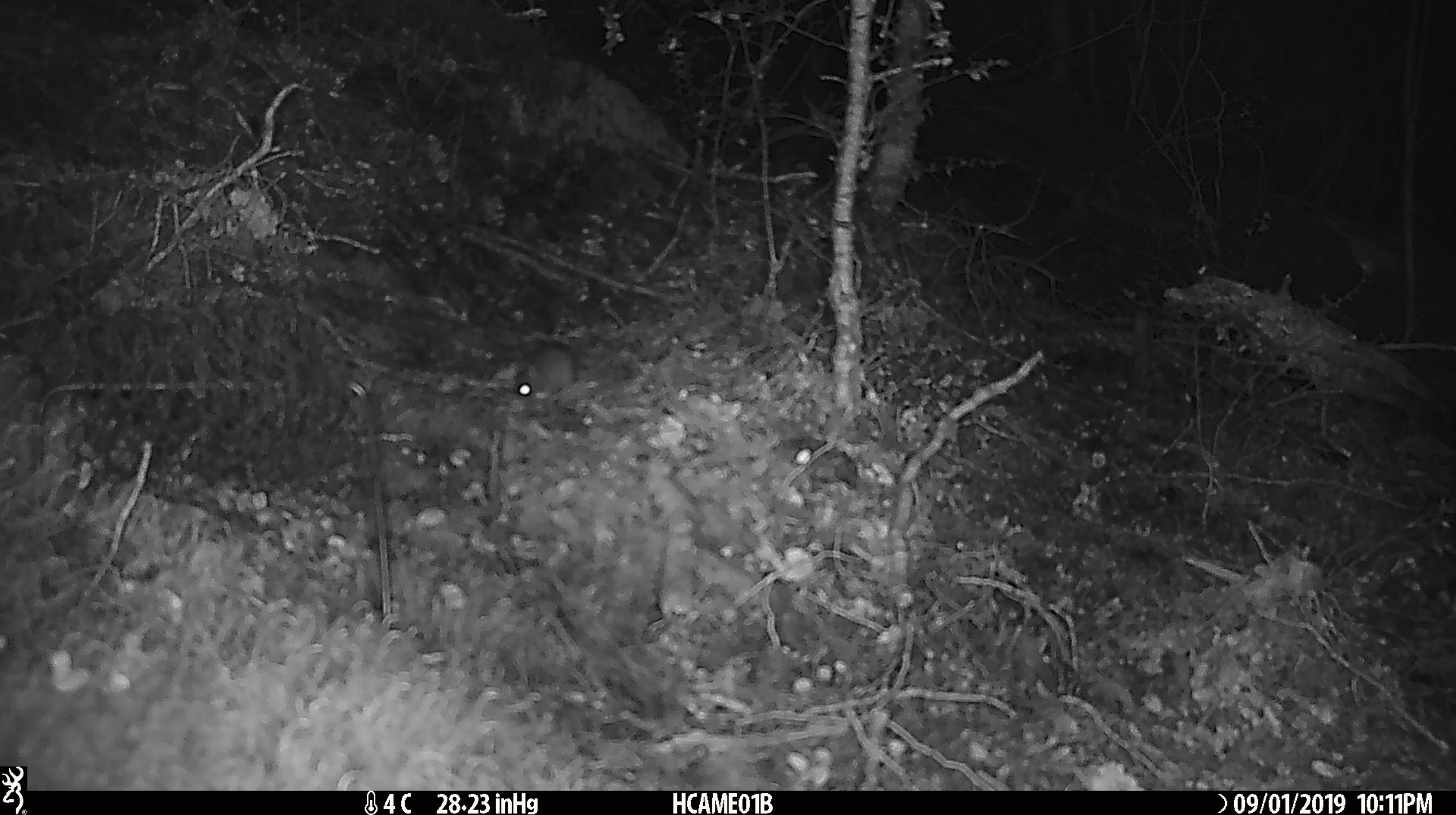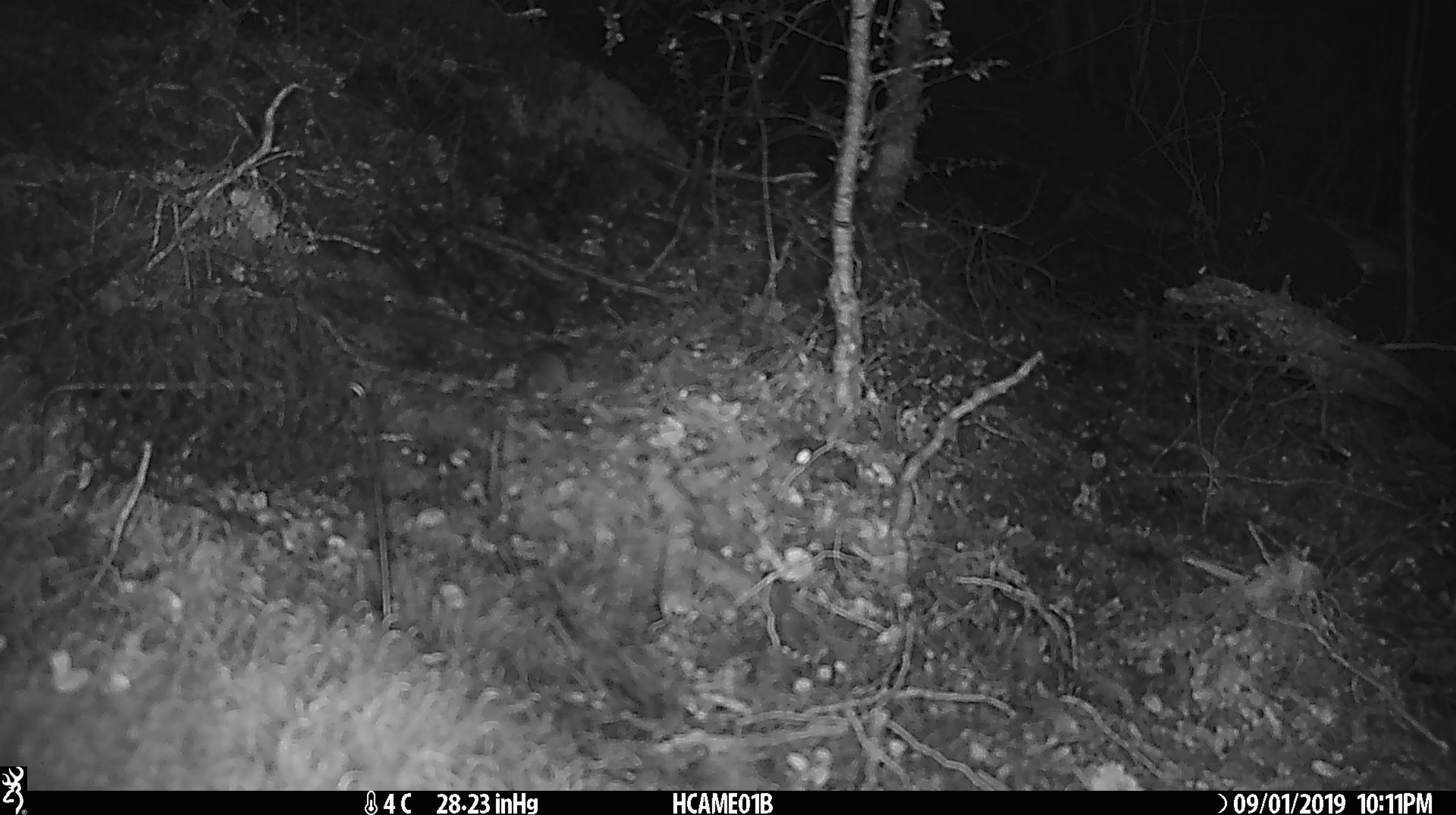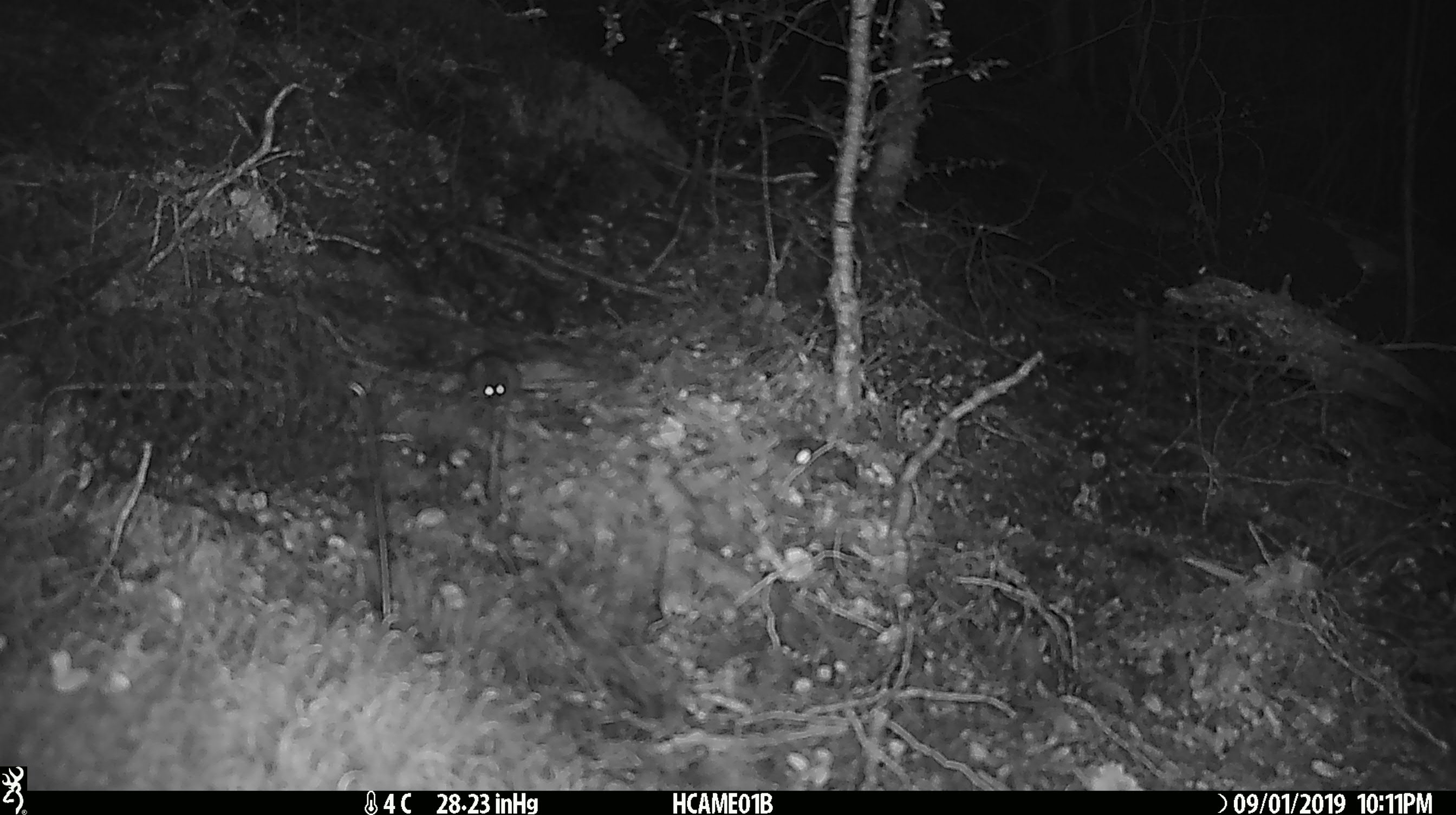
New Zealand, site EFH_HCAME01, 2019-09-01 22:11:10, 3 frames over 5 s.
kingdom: Animalia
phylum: Chordata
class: Mammalia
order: Rodentia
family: Muridae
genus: Mus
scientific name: Mus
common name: mouse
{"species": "mouse (Mus)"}